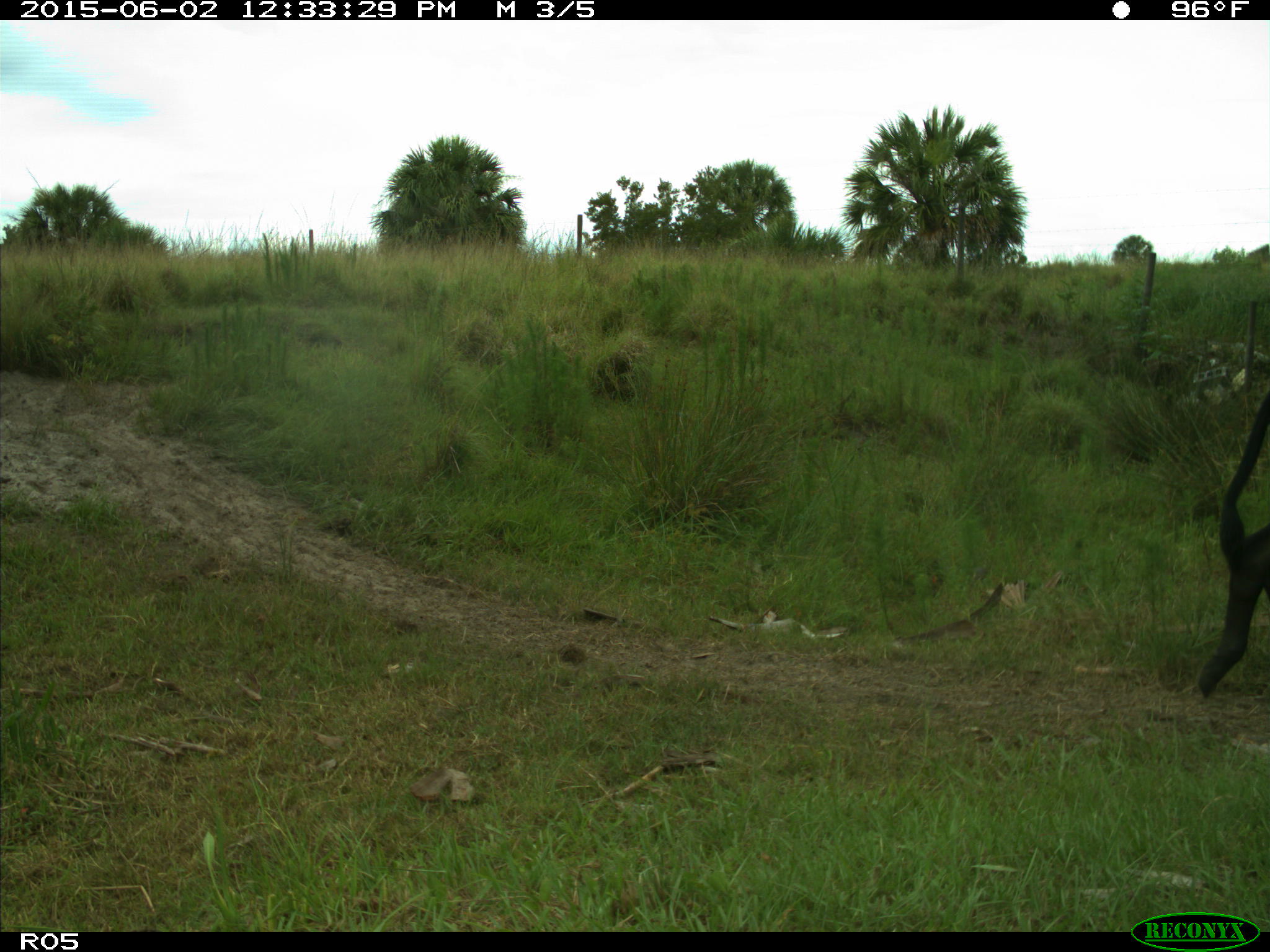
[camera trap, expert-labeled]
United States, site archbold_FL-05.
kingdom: Animalia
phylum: Chordata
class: Mammalia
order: Artiodactyla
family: Bovidae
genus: Bos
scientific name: Bos taurus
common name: domestic cow